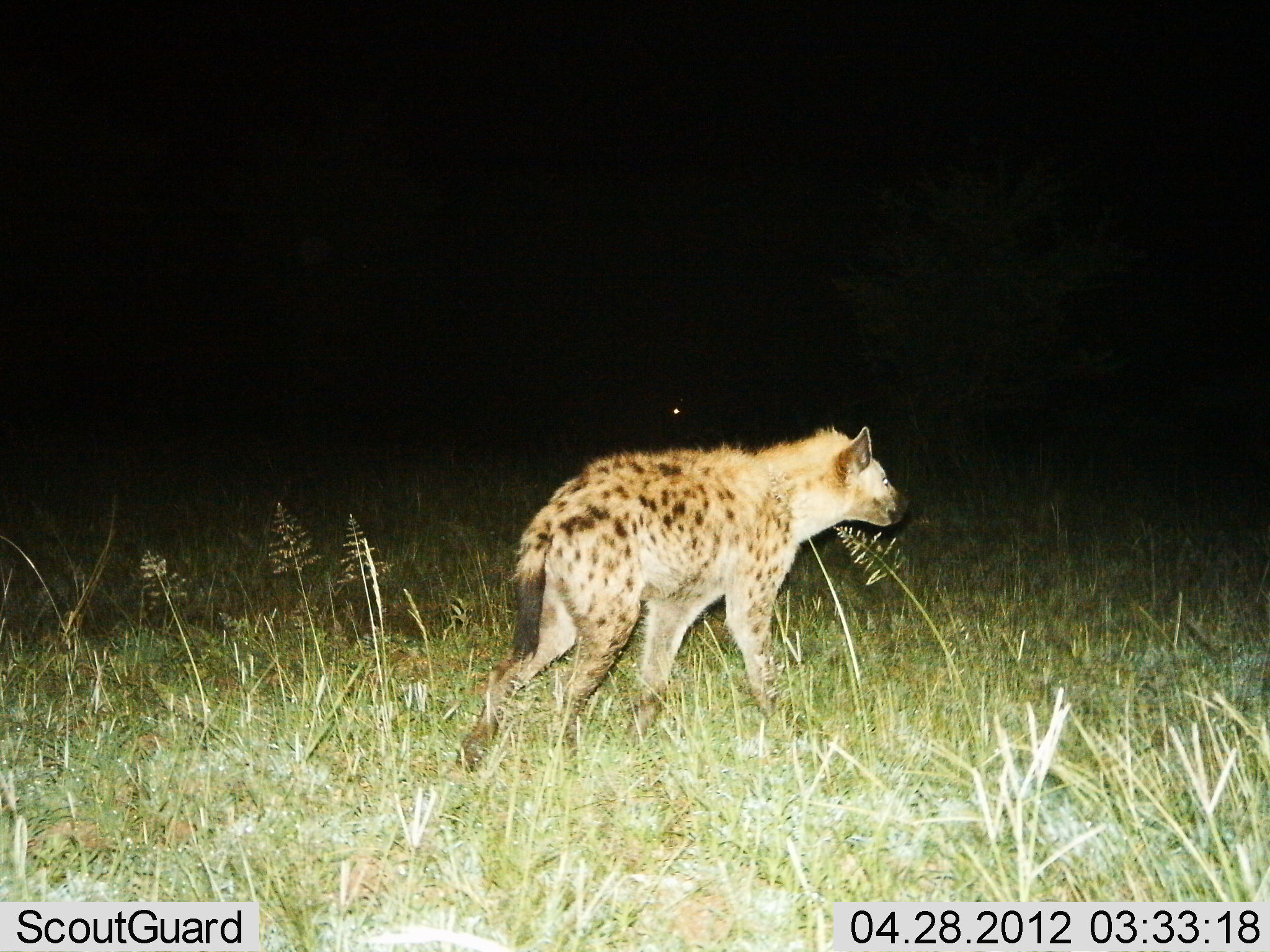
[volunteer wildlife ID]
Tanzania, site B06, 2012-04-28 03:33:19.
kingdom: Animalia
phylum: Chordata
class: Mammalia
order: Carnivora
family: Hyaenidae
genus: Crocuta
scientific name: Crocuta crocuta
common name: spotted hyena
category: hyenaspotted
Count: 1.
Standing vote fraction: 13%.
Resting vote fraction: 0%.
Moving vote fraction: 87%.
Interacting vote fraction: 0%.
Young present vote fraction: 0%.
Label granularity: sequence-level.